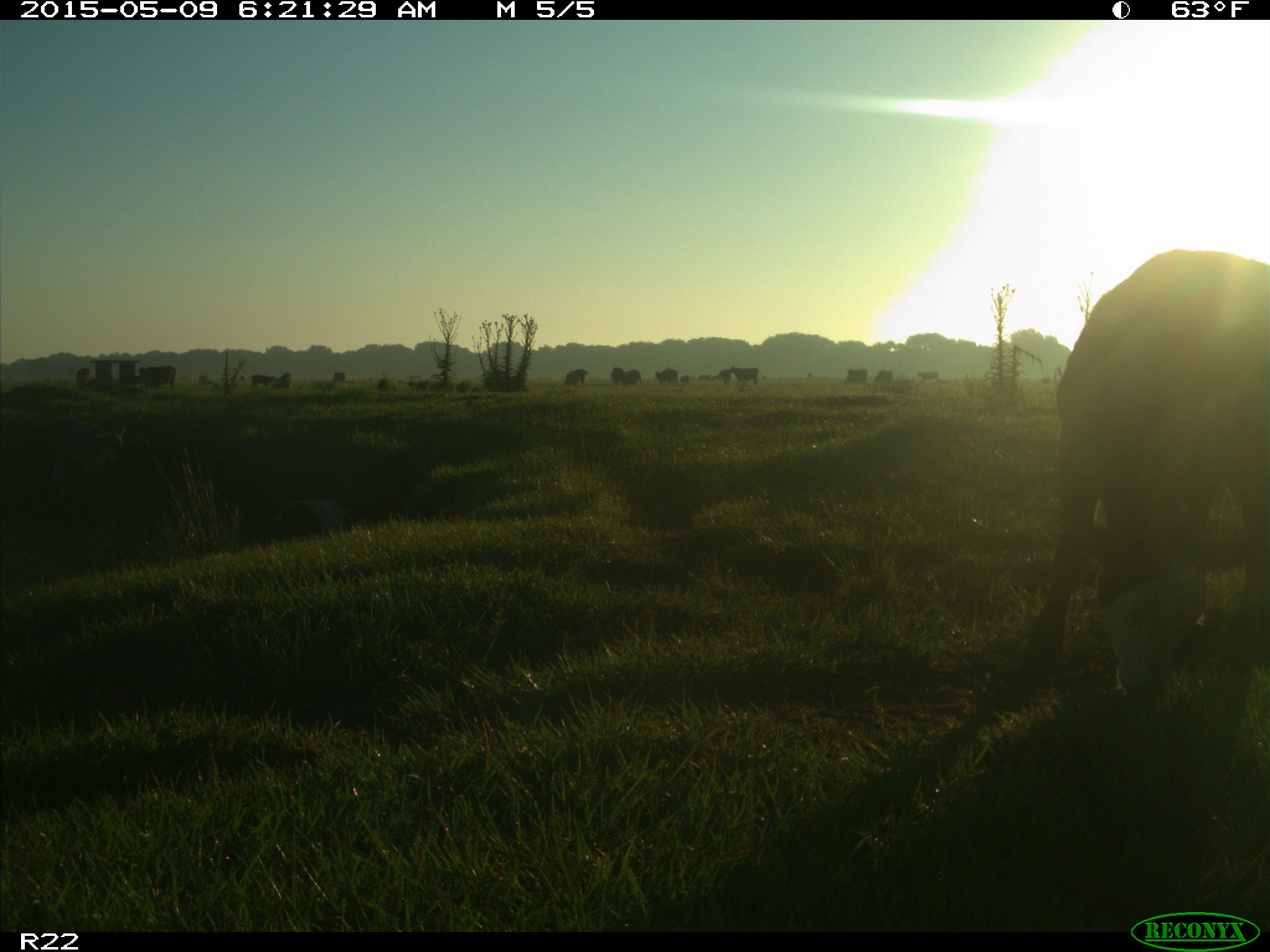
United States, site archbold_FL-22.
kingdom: Animalia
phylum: Chordata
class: Mammalia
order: Artiodactyla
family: Bovidae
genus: Bos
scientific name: Bos taurus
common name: domestic cow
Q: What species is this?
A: Bos taurus (domestic cow).